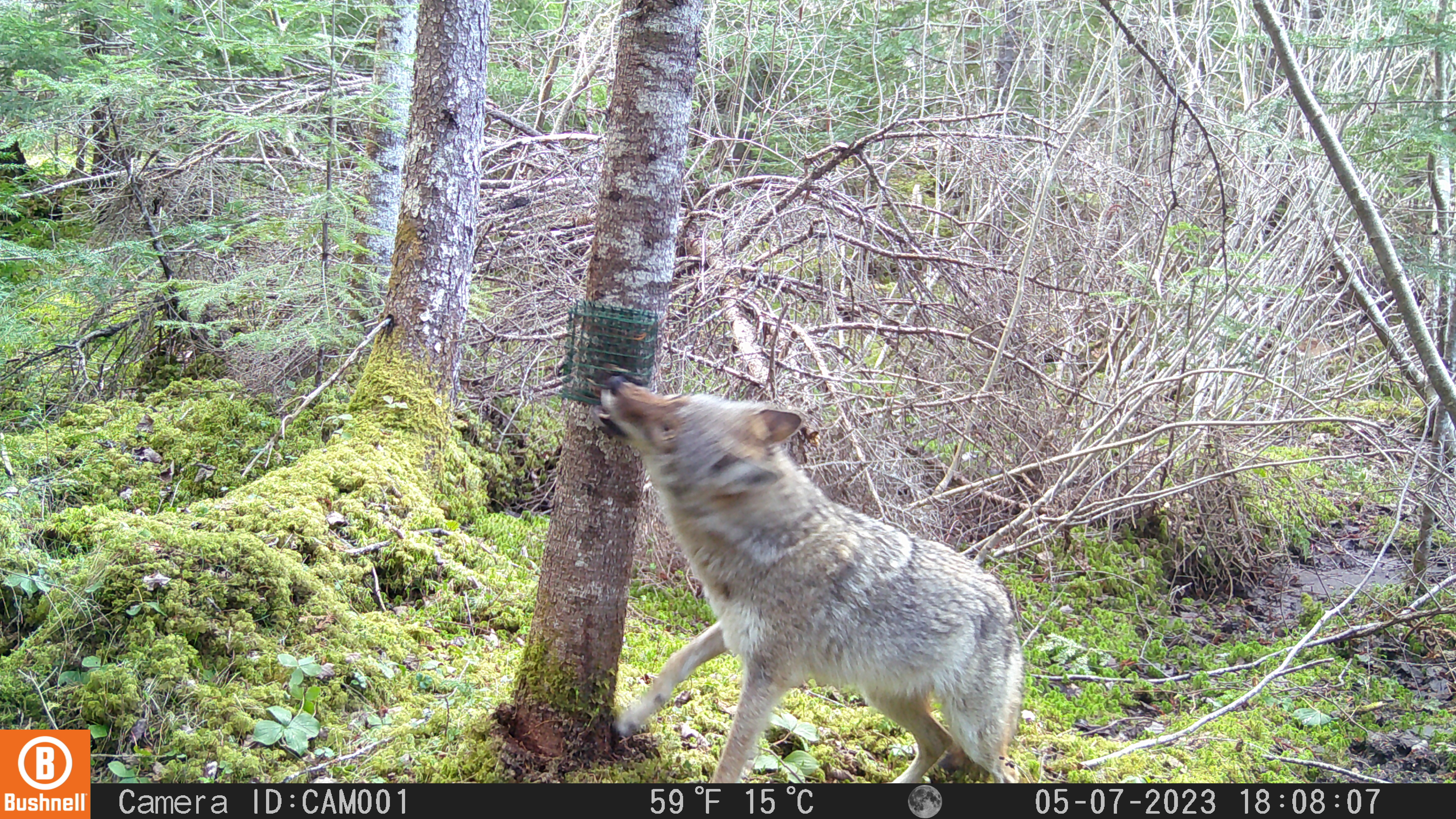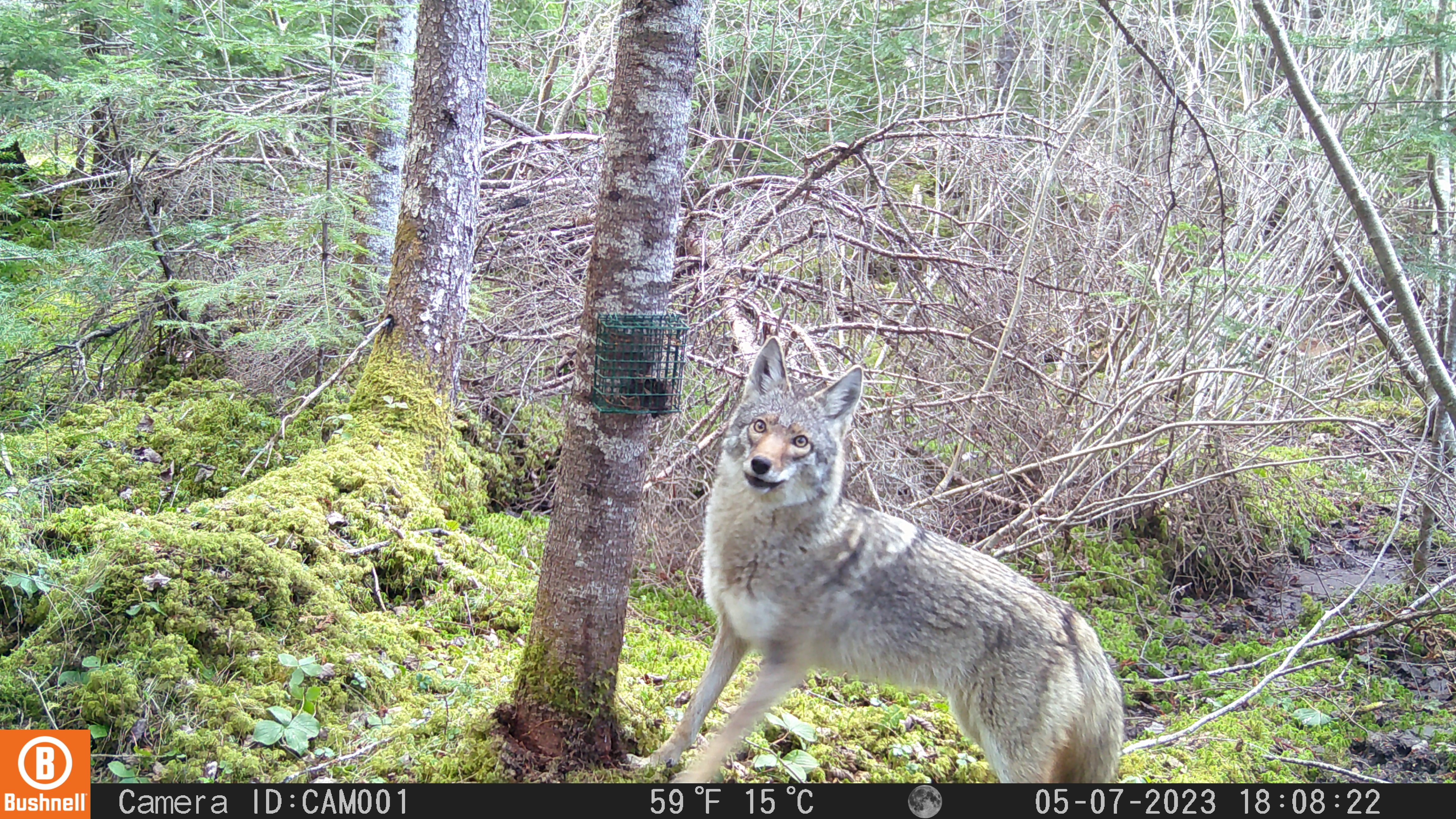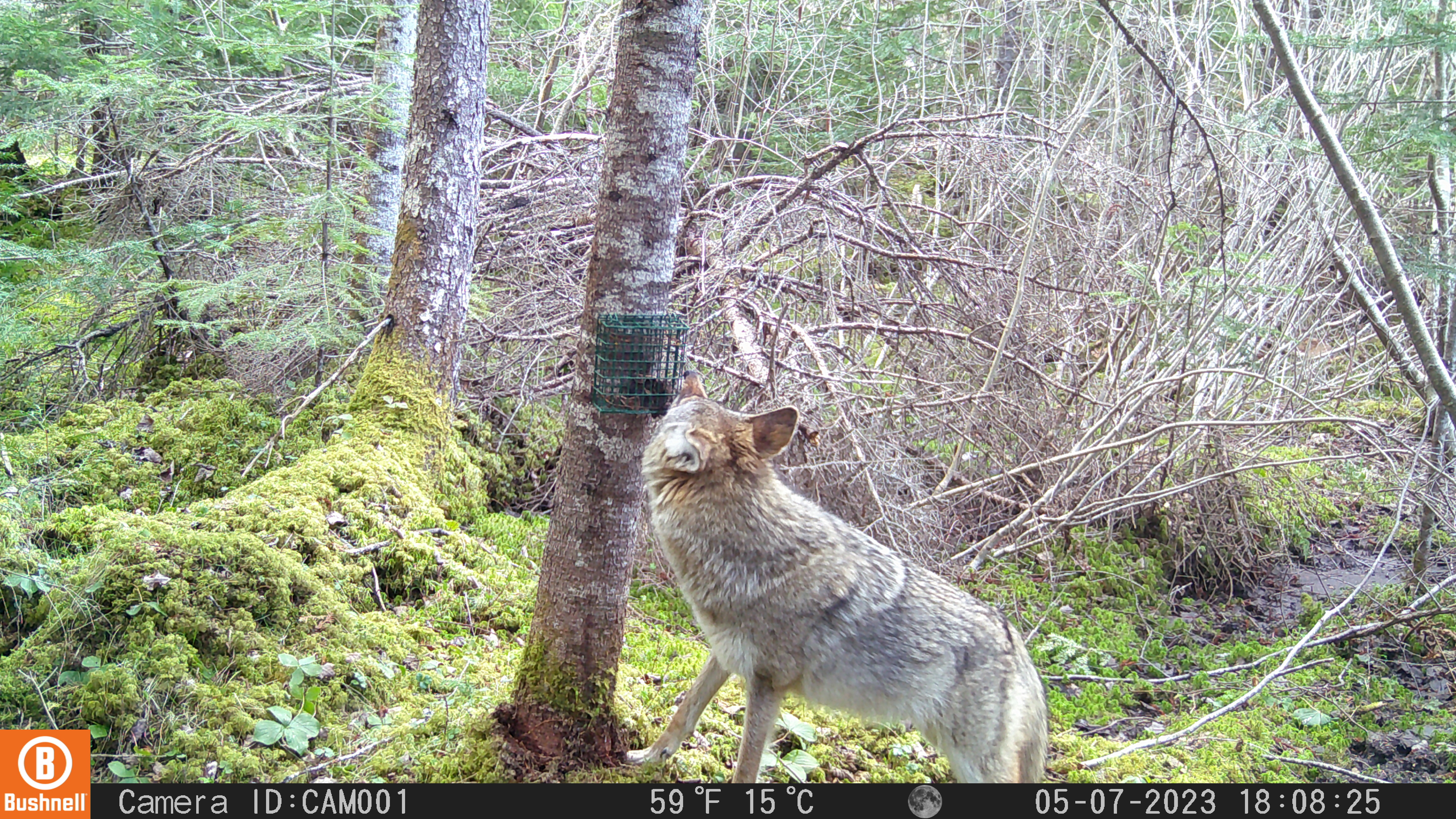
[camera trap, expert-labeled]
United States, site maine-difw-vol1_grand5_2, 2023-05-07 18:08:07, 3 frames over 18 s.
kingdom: Animalia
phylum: Chordata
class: Mammalia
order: Carnivora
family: Canidae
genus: Canis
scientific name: Canis latrans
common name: coyote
Coyote (Canis latrans).